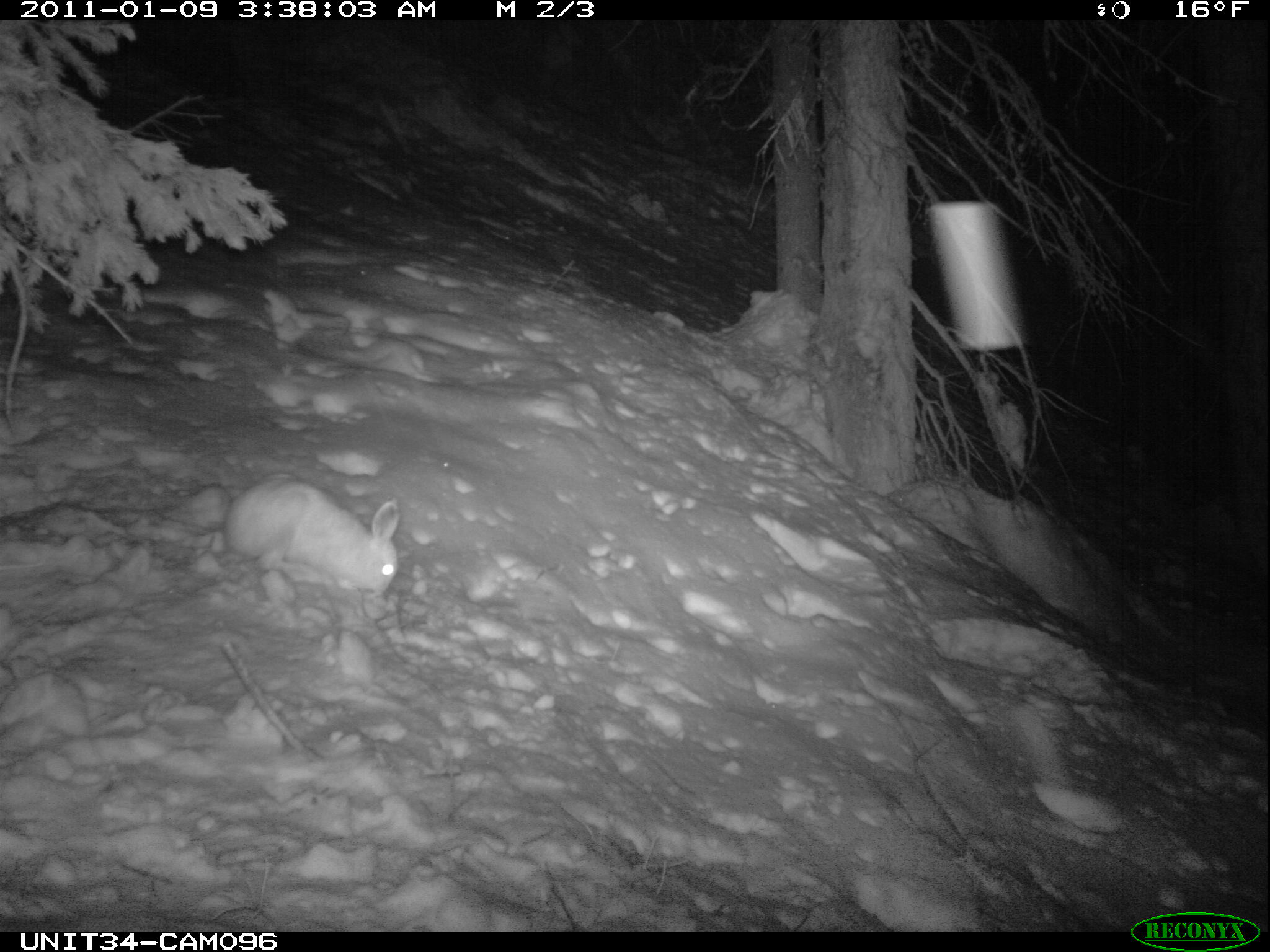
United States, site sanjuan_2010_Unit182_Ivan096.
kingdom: Animalia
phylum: Chordata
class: Mammalia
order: Lagomorpha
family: Leporidae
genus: Lepus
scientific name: Lepus americanus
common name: snowshoe hare